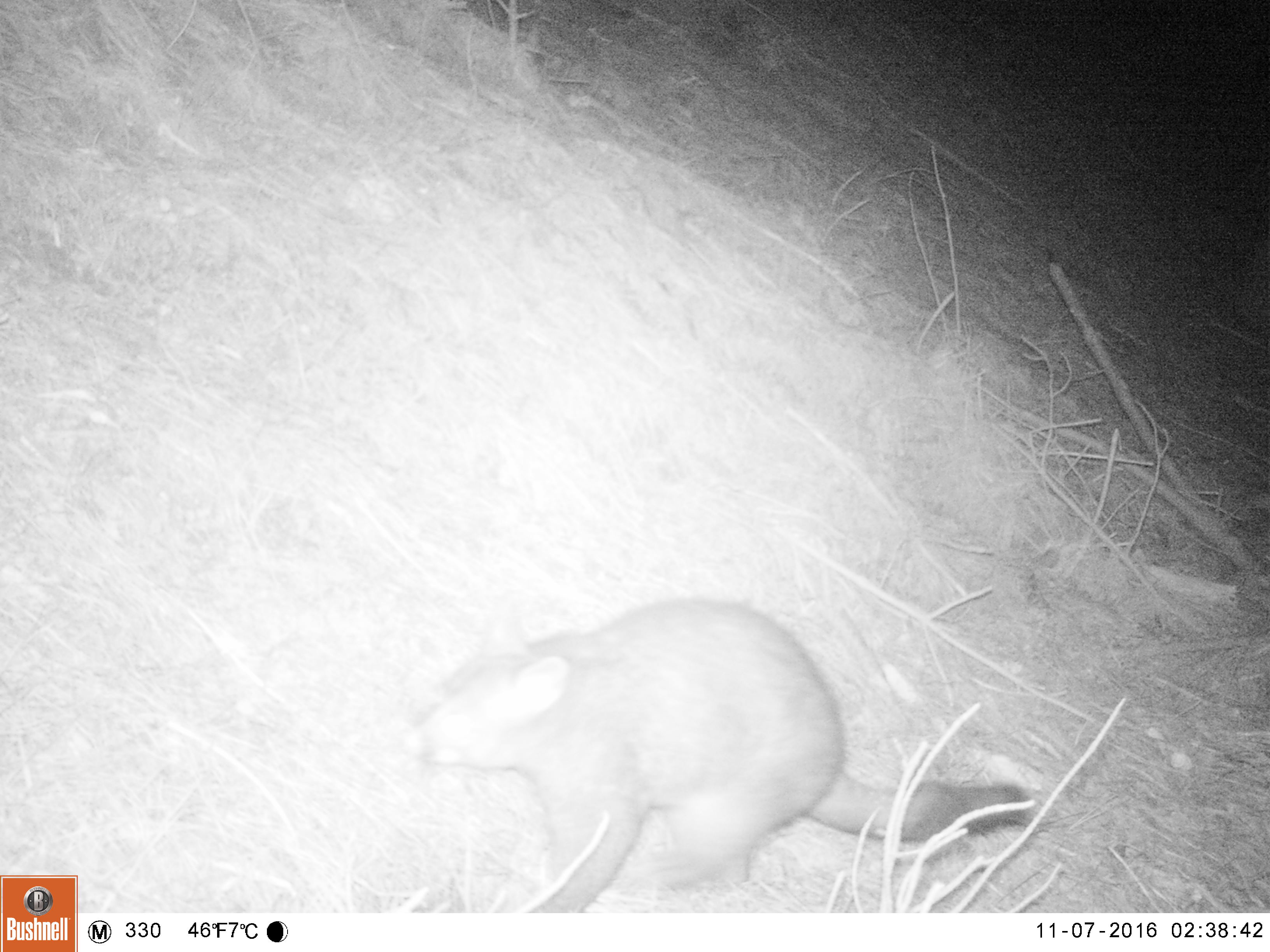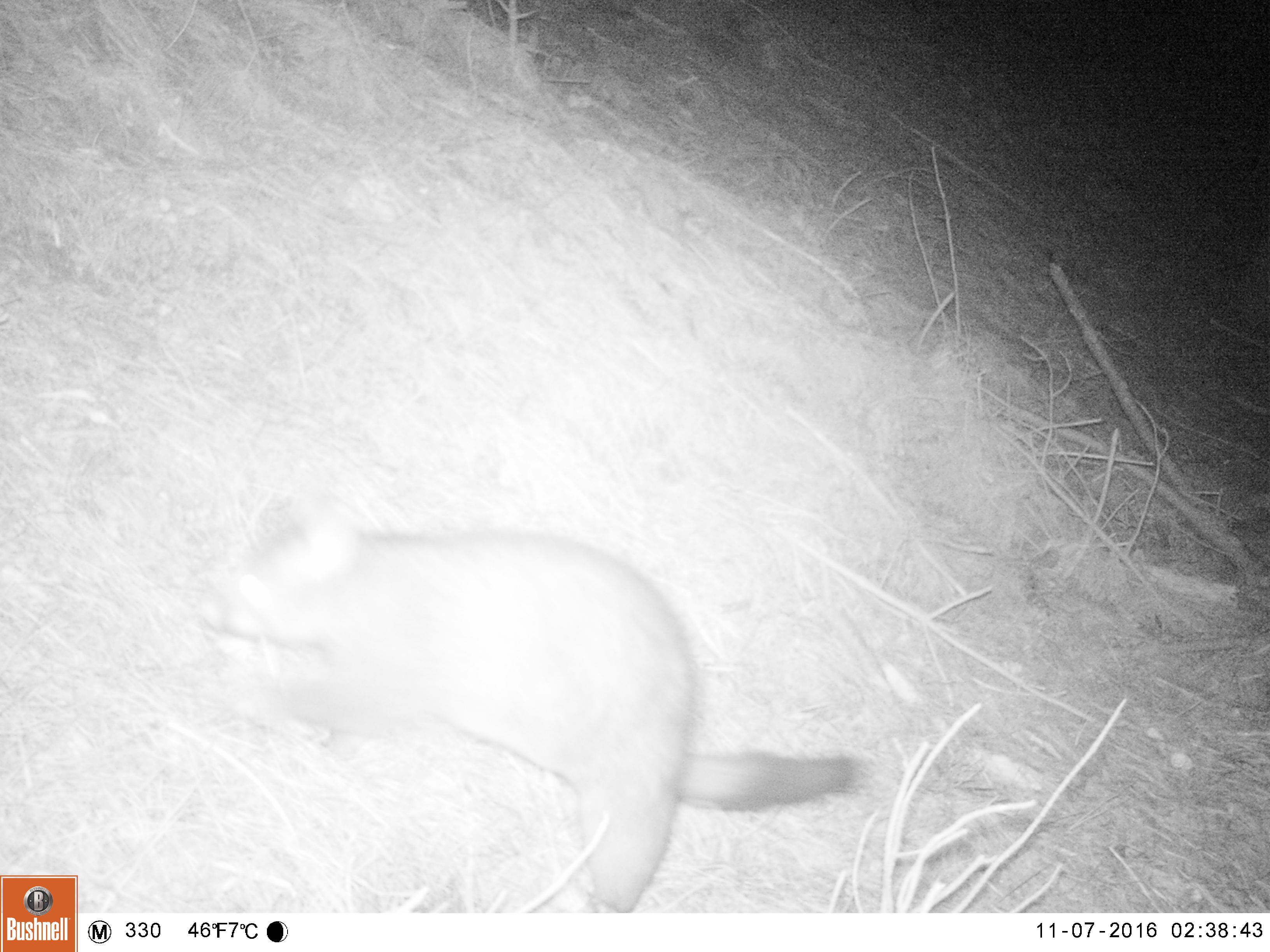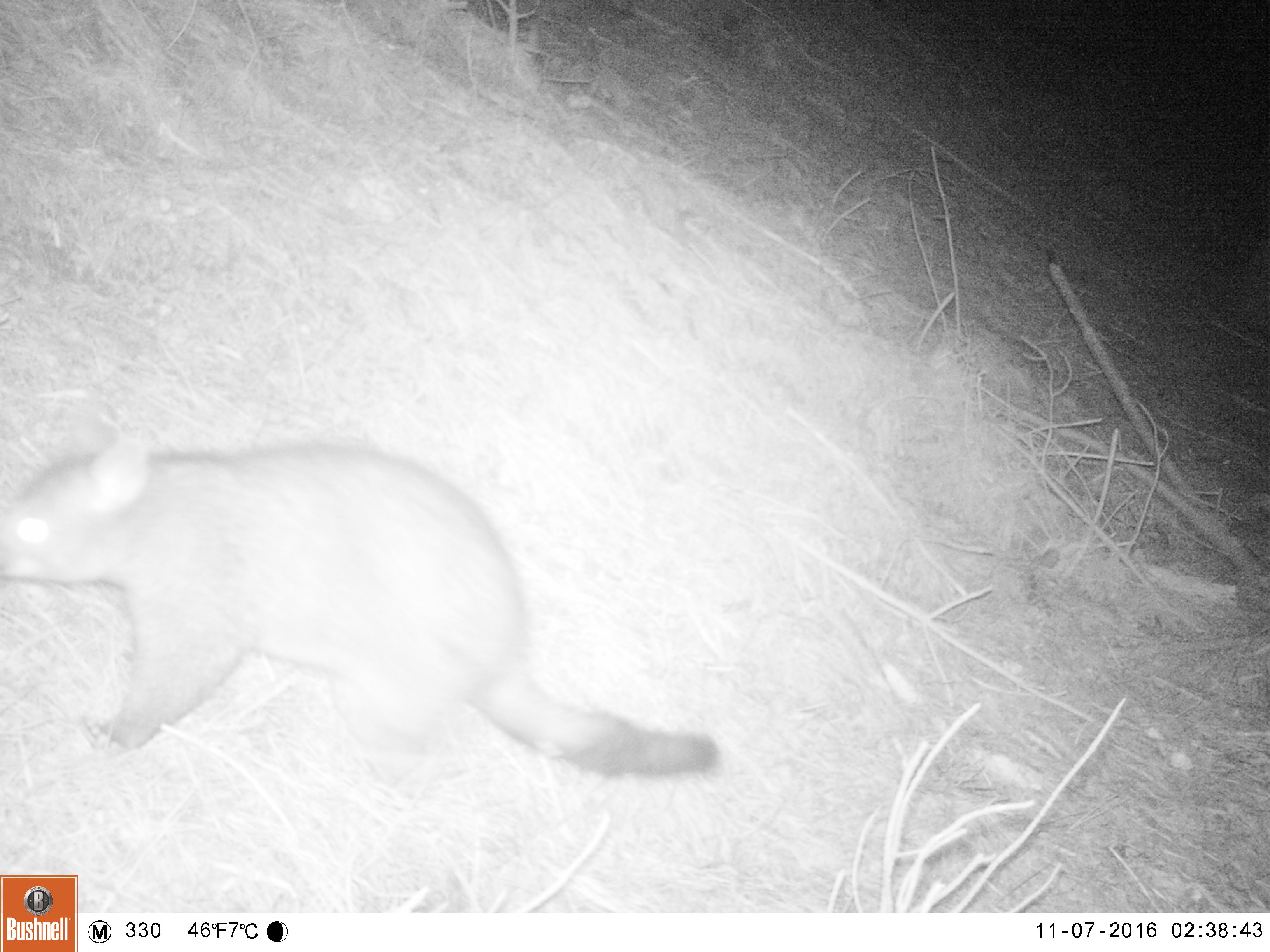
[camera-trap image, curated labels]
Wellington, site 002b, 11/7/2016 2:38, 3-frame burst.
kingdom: Animalia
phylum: Chordata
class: Mammalia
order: Didelphimorphia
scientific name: Didelphimorphia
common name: possum